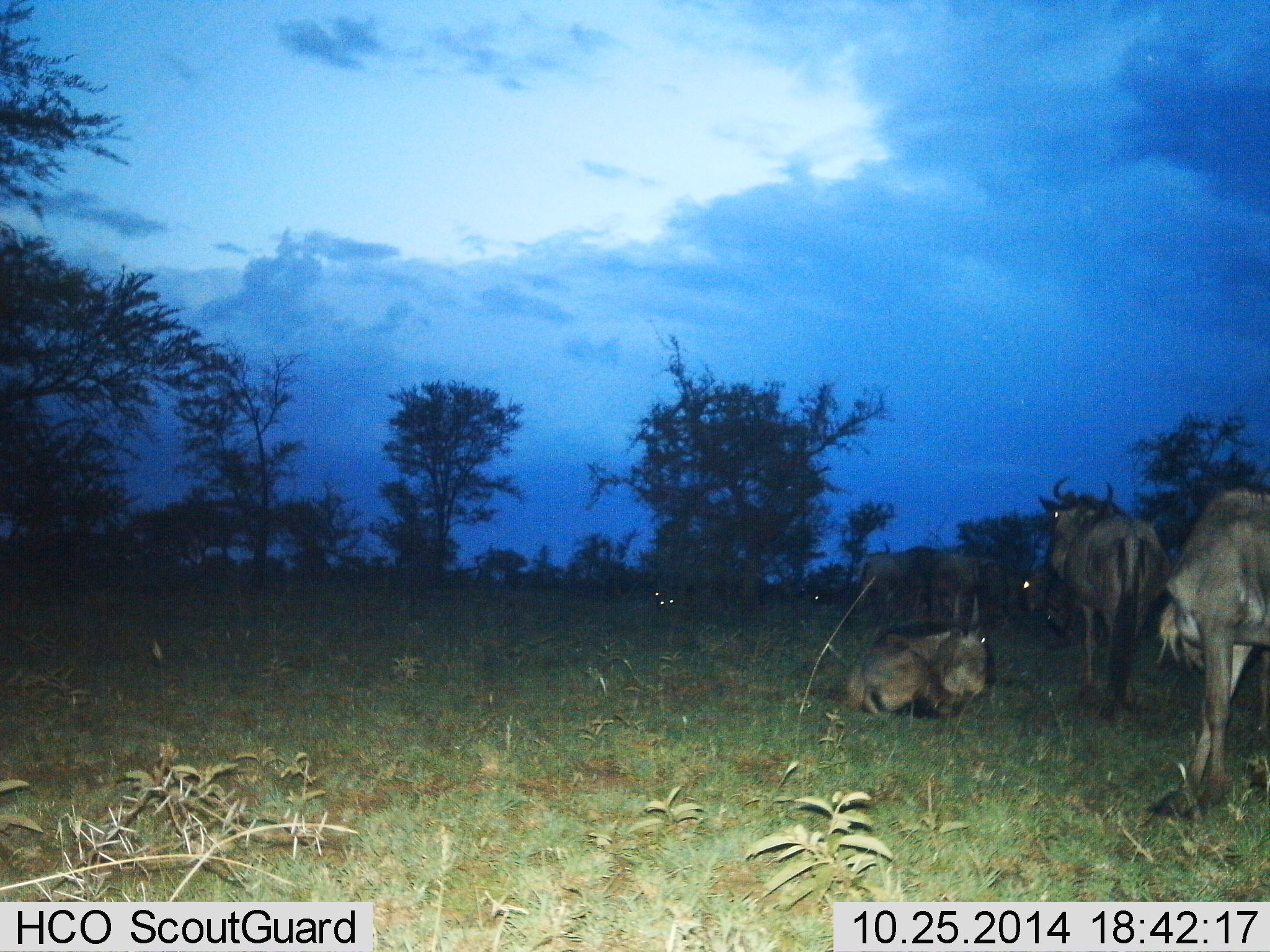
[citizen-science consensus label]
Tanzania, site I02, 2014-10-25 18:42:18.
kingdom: Animalia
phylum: Chordata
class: Mammalia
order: Artiodactyla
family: Bovidae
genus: Connochaetes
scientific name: Connochaetes taurinus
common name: blue wildebeest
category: wildebeest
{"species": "wildebeest (blue wildebeest) (Connochaetes taurinus)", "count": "6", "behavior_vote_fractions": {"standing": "100%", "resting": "90%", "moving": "0%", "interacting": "0%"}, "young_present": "0%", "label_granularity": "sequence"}